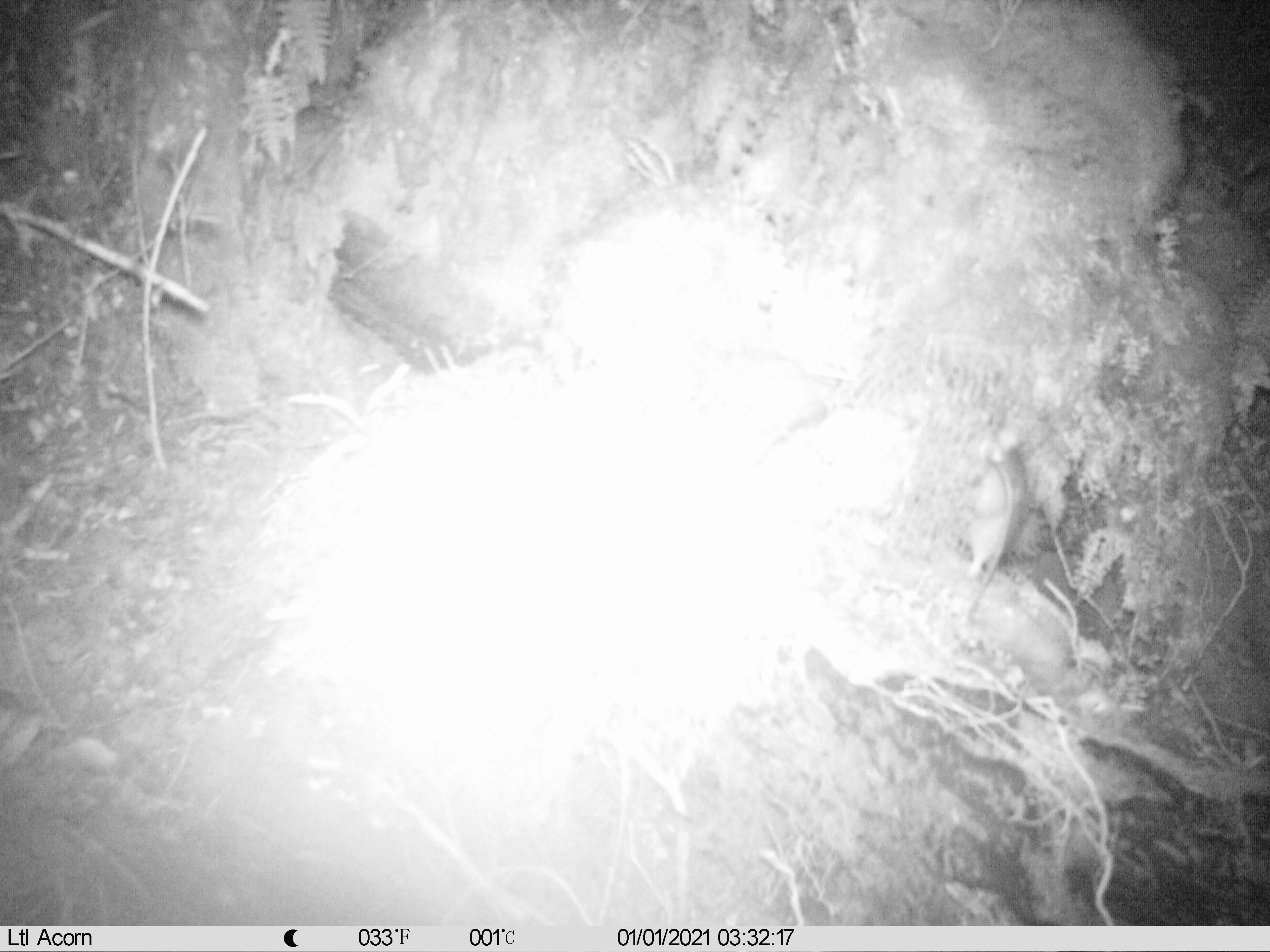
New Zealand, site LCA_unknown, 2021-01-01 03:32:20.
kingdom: Animalia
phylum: Chordata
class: Mammalia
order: Rodentia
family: Muridae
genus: Rattus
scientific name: Rattus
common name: rat